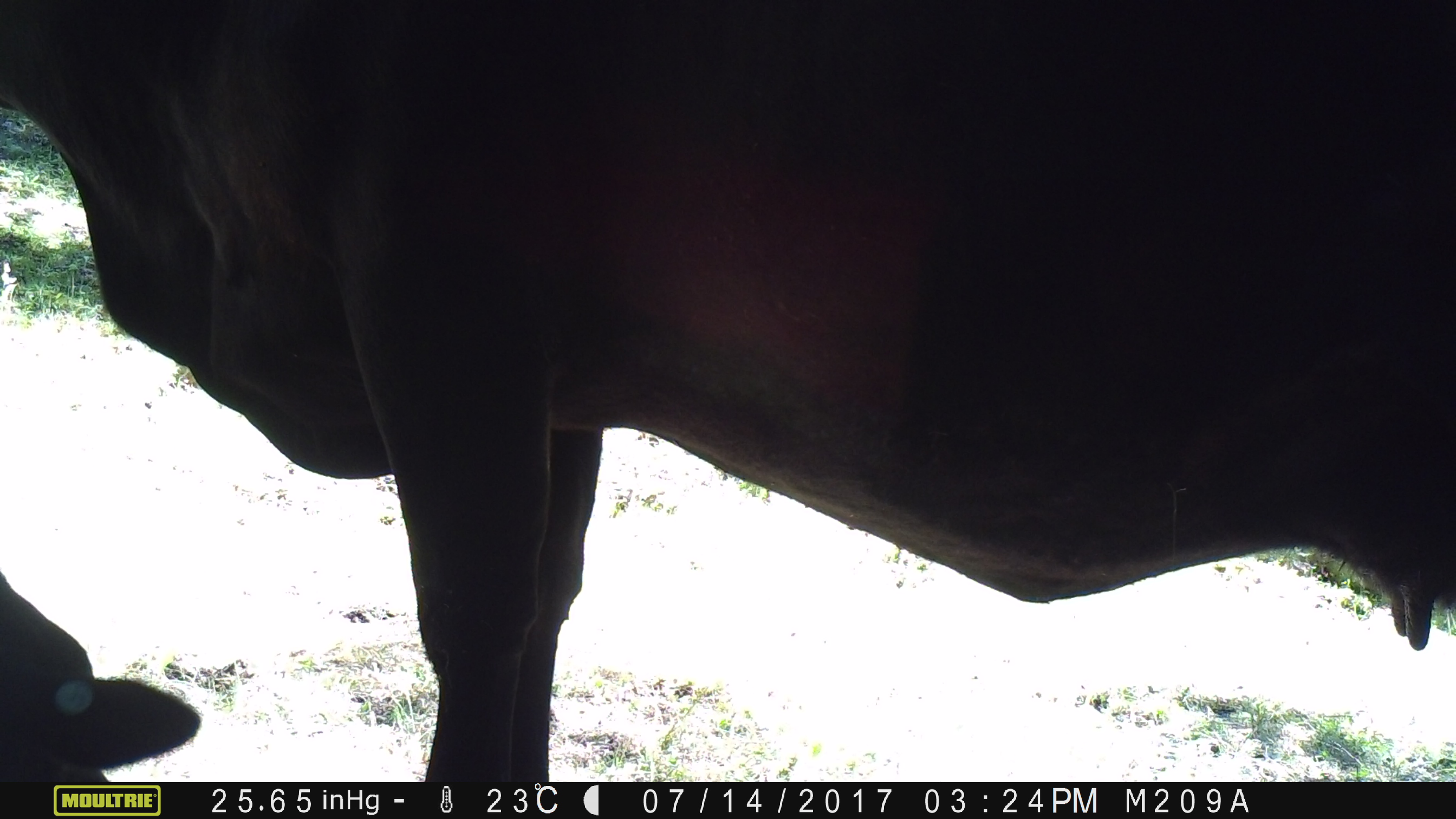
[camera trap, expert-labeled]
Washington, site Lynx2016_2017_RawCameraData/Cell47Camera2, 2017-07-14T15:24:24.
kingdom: Animalia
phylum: Chordata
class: Mammalia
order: Artiodactyla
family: Bovidae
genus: Bos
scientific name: Bos taurus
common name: domestic cattle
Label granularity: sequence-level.